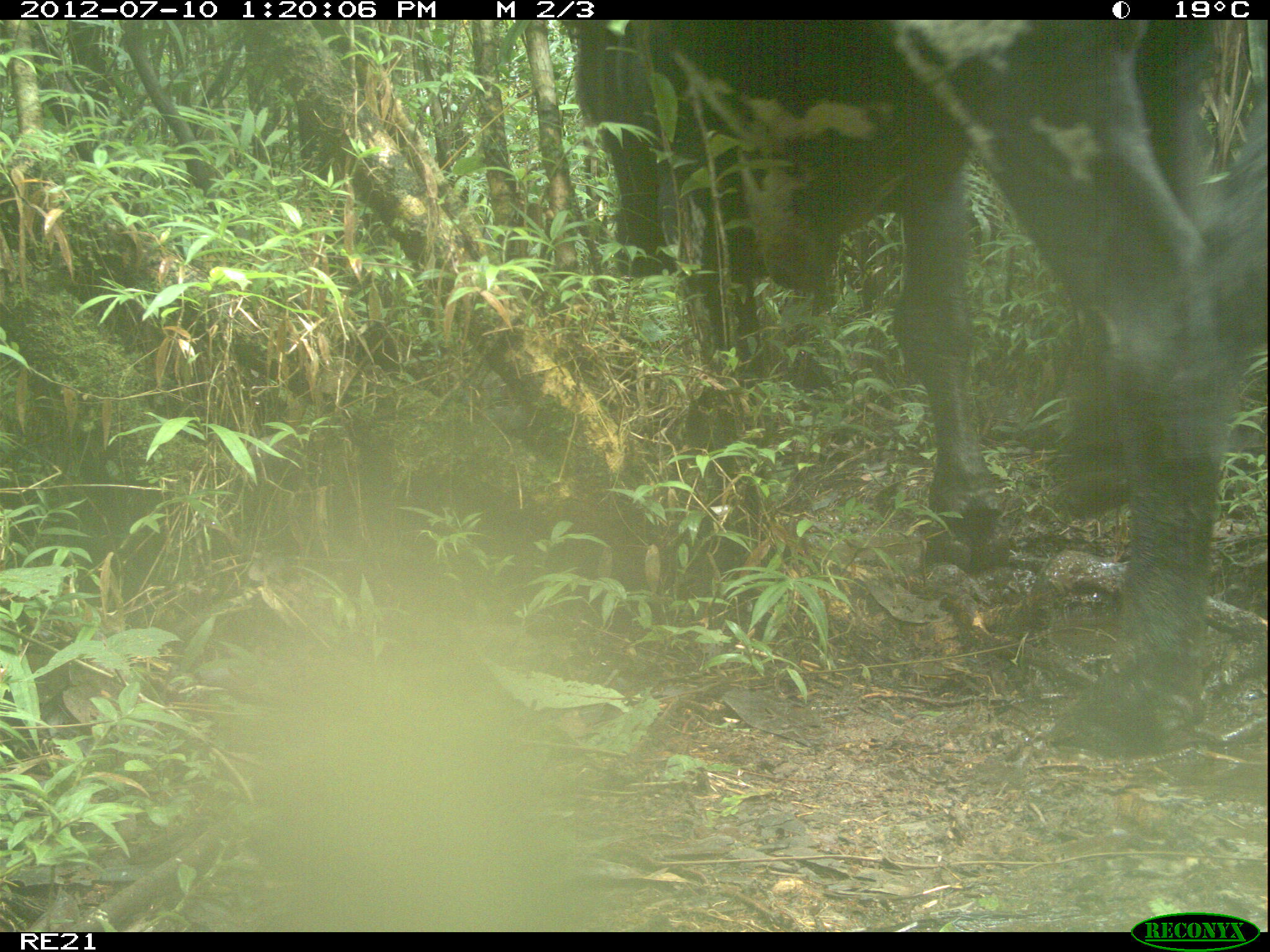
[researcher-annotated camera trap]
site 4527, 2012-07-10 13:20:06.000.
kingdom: Animalia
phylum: Chordata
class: Mammalia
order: Artiodactyla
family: Bovidae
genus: Bos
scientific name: Bos taurus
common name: domestic cattle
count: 1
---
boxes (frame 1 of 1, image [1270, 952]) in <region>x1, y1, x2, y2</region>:
bos taurus: <region>559, 20, 1270, 752</region>